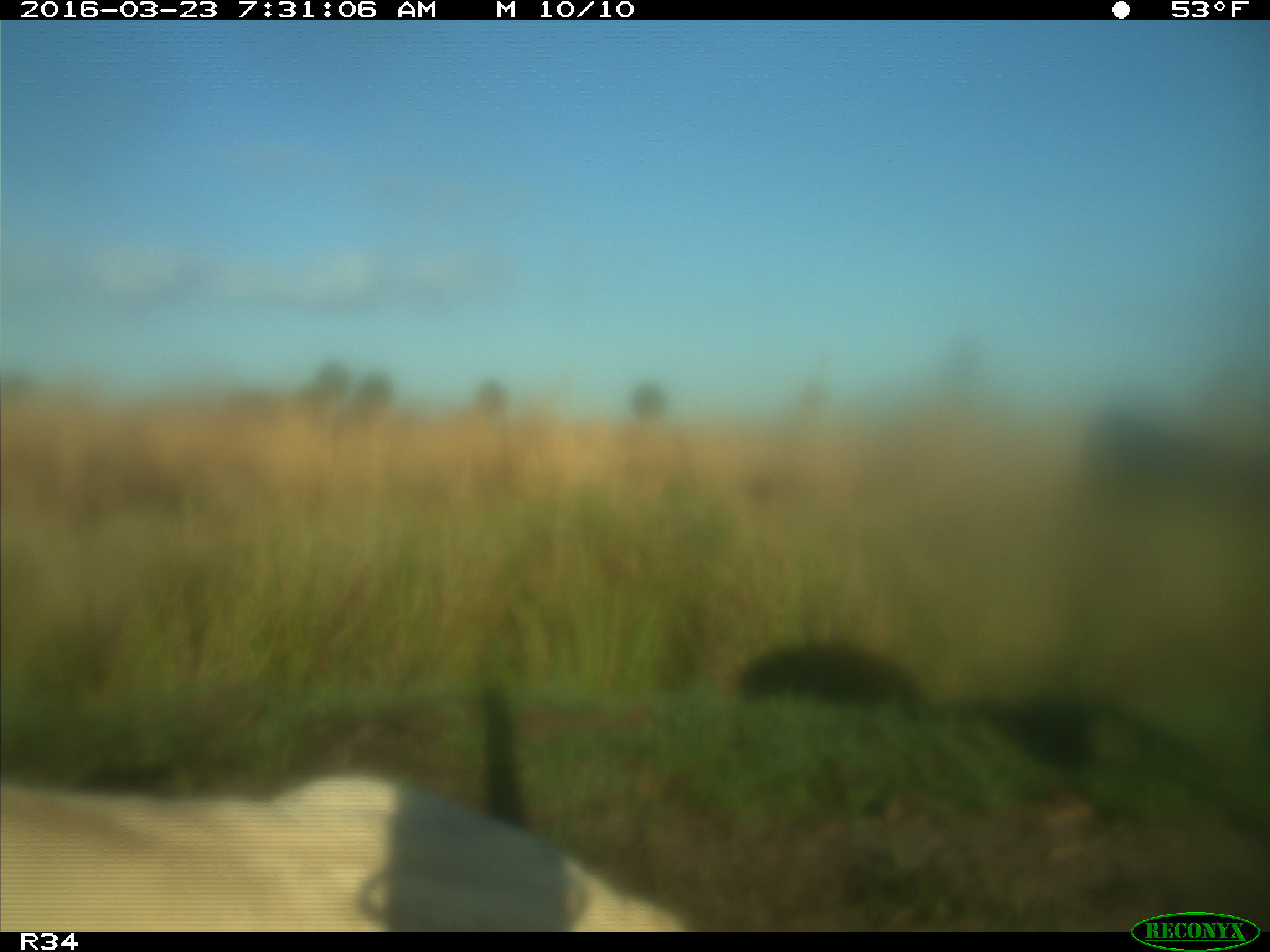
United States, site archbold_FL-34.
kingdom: Animalia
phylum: Chordata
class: Mammalia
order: Artiodactyla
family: Bovidae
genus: Bos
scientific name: Bos taurus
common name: domestic cow